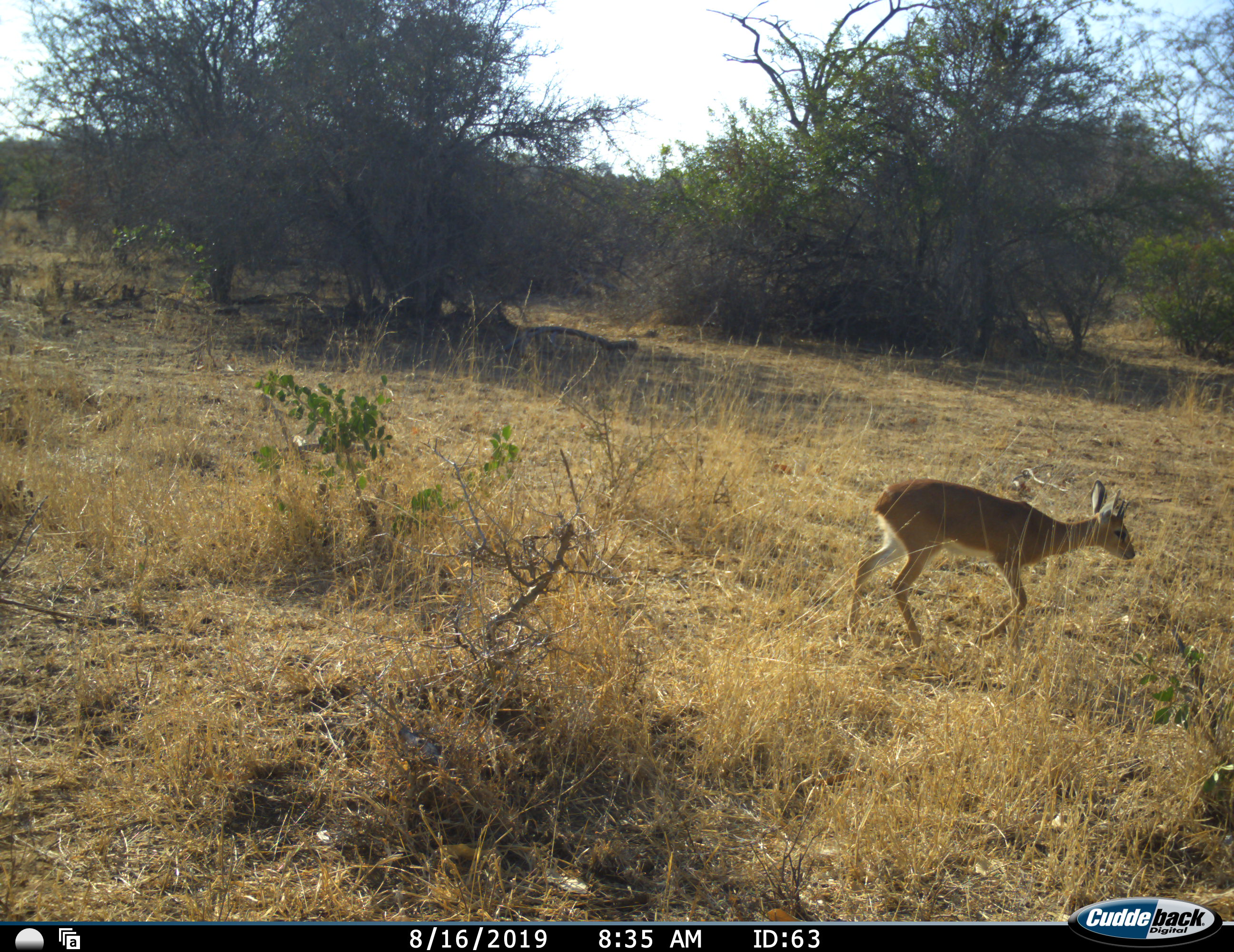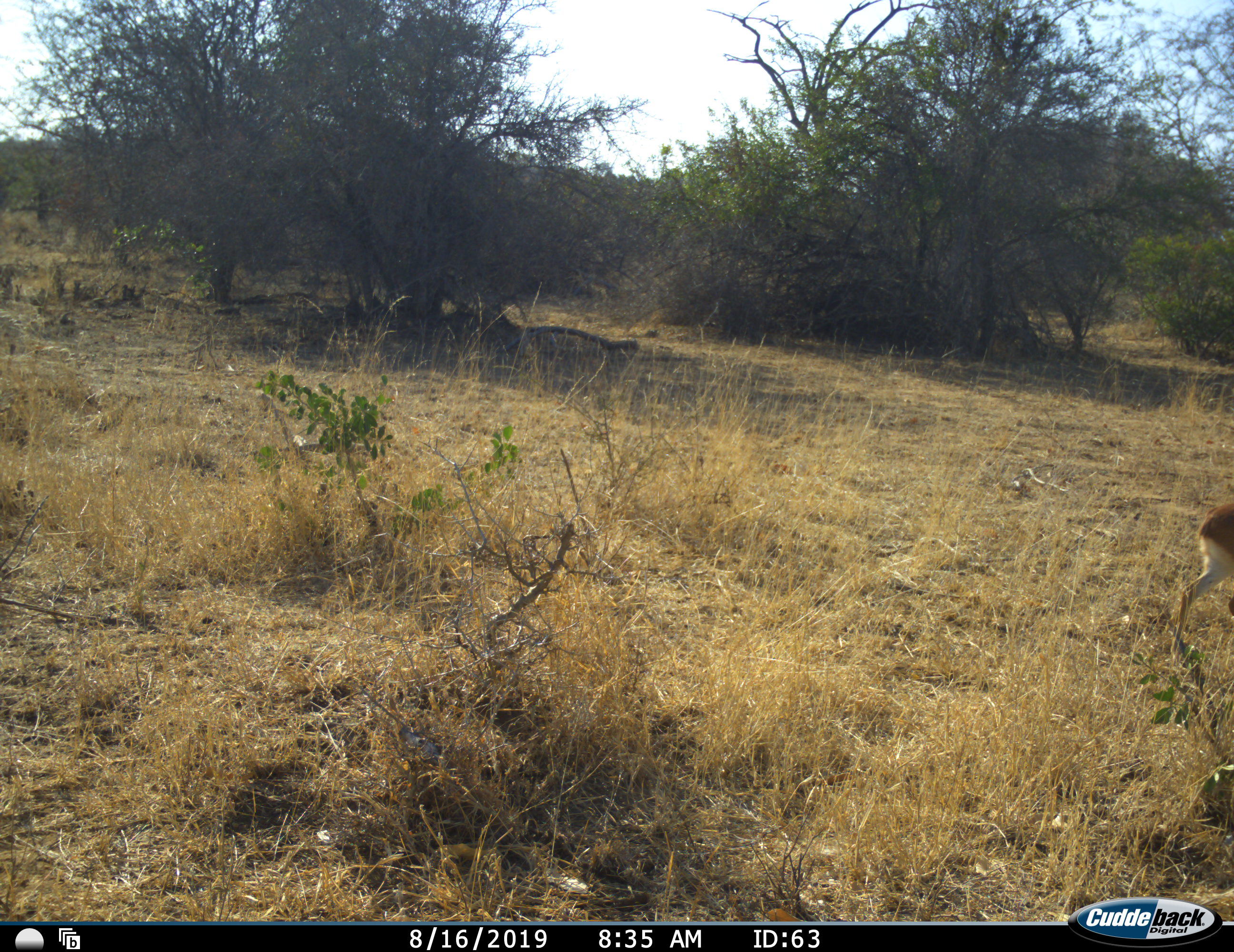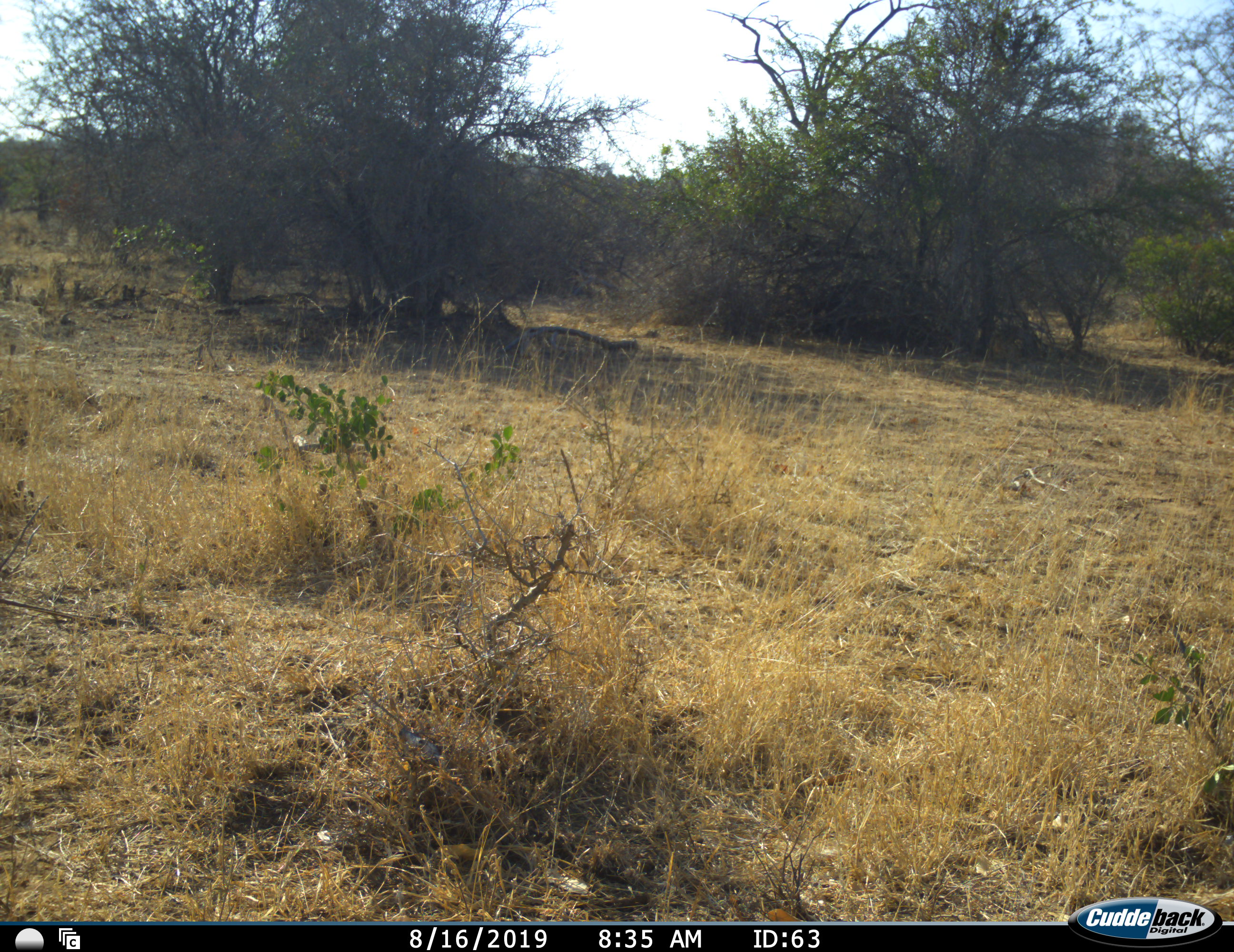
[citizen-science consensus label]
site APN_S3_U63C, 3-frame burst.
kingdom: Animalia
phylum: Chordata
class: Mammalia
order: Artiodactyla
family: Bovidae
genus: Ourebia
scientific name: Ourebia ourebi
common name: oribi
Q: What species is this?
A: Oribi (Ourebia ourebi).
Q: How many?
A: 1.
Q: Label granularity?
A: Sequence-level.